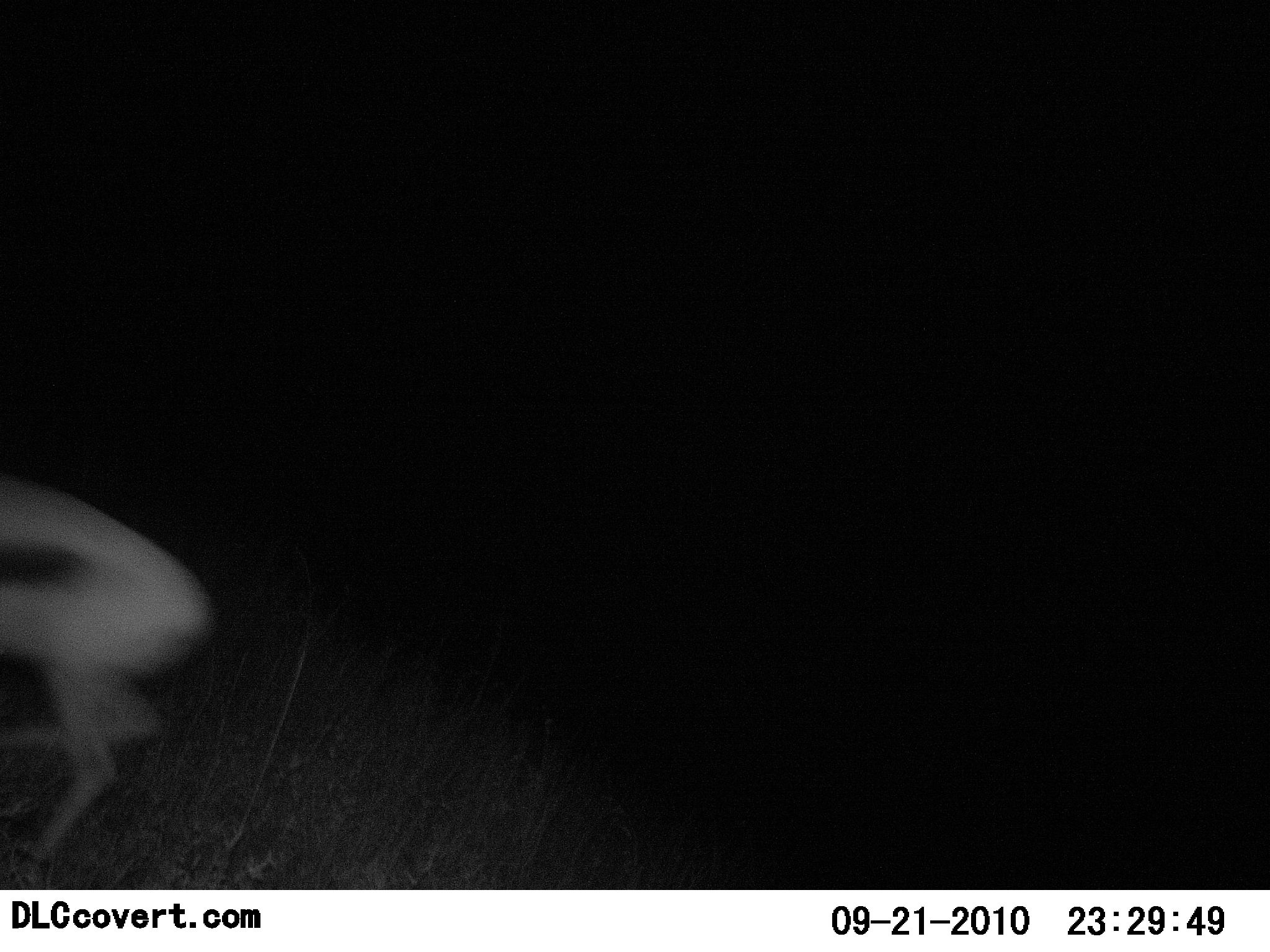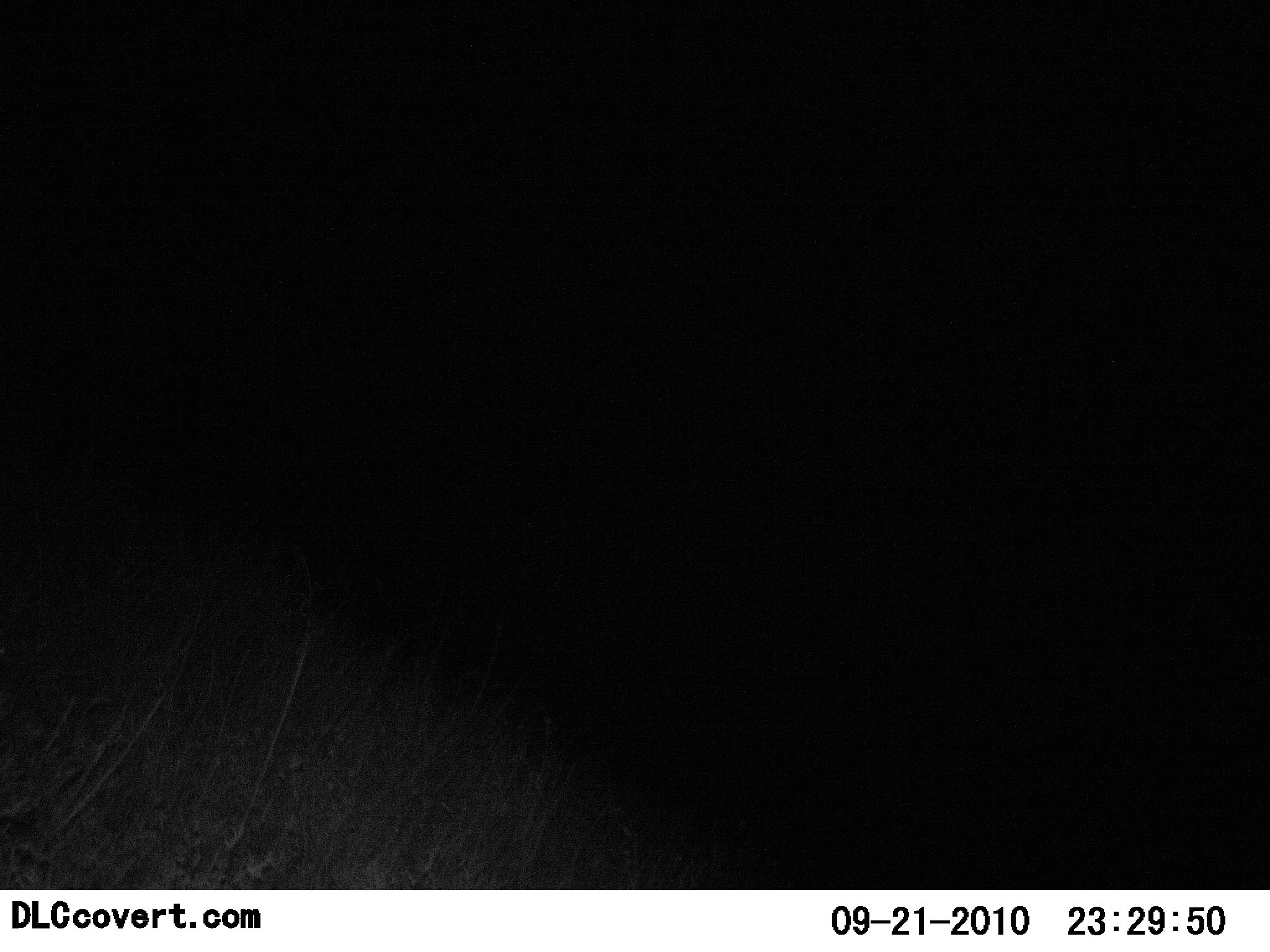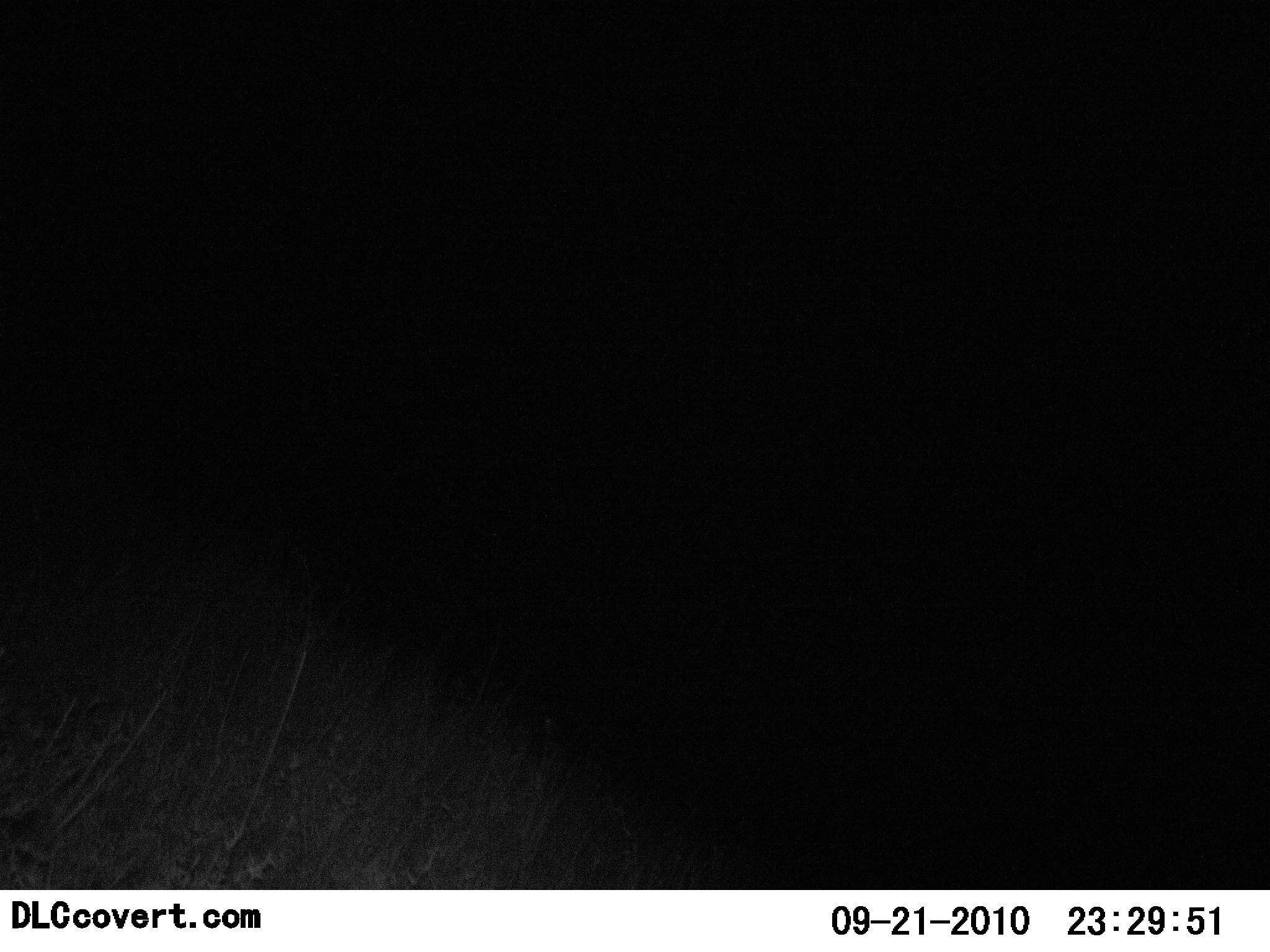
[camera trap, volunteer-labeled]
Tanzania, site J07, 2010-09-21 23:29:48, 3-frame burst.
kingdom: Animalia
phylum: Chordata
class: Mammalia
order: Artiodactyla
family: Bovidae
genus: Eudorcas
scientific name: Eudorcas thomsonii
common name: thomson's gazelle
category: gazellethomsons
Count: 1.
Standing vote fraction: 0%.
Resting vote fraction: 0%.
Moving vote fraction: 100%.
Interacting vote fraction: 0%.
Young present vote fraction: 0%.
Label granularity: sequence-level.